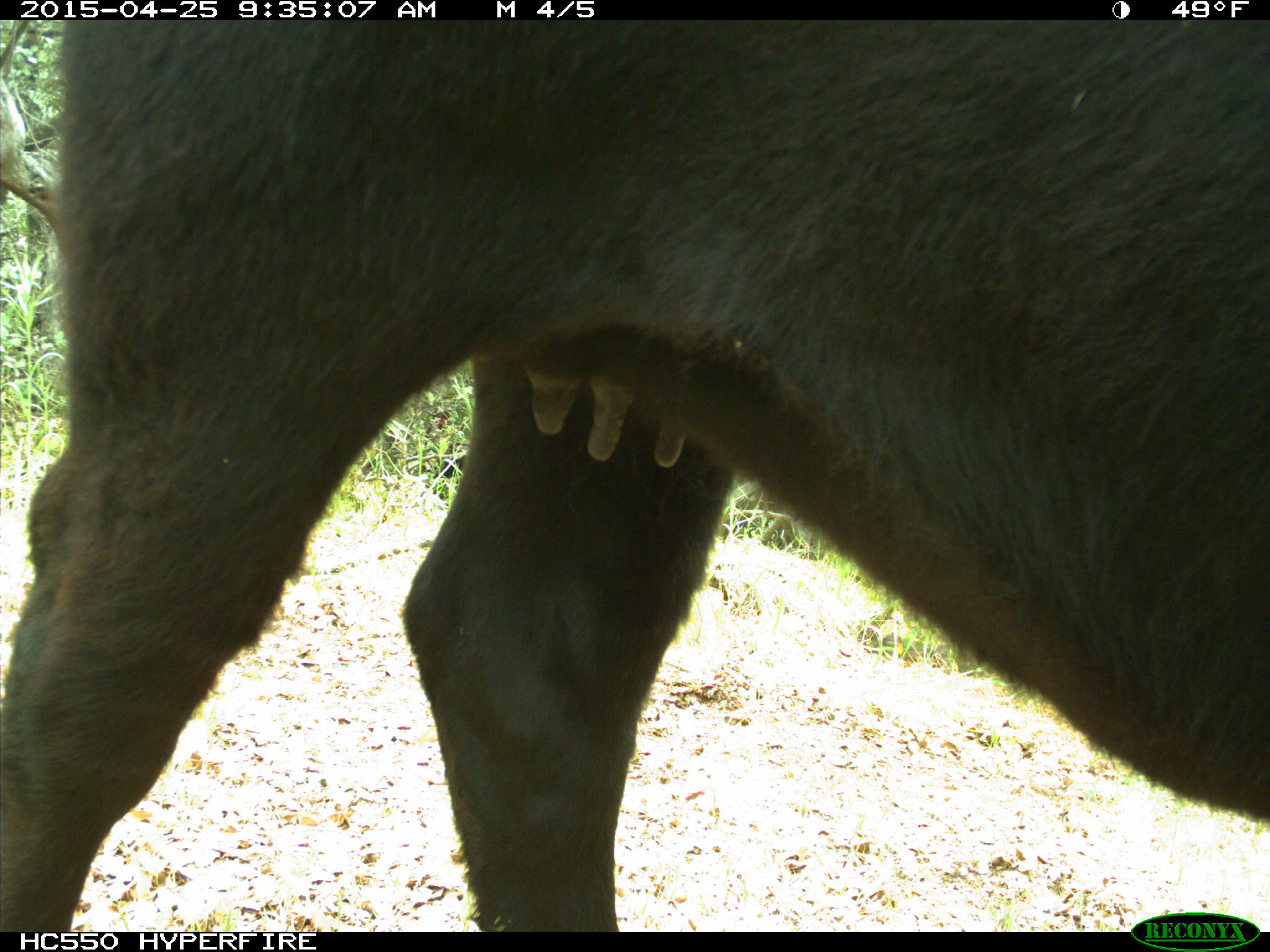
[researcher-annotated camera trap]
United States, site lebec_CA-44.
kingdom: Animalia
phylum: Chordata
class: Mammalia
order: Artiodactyla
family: Suidae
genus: Sus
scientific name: Sus scrofa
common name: wild boar